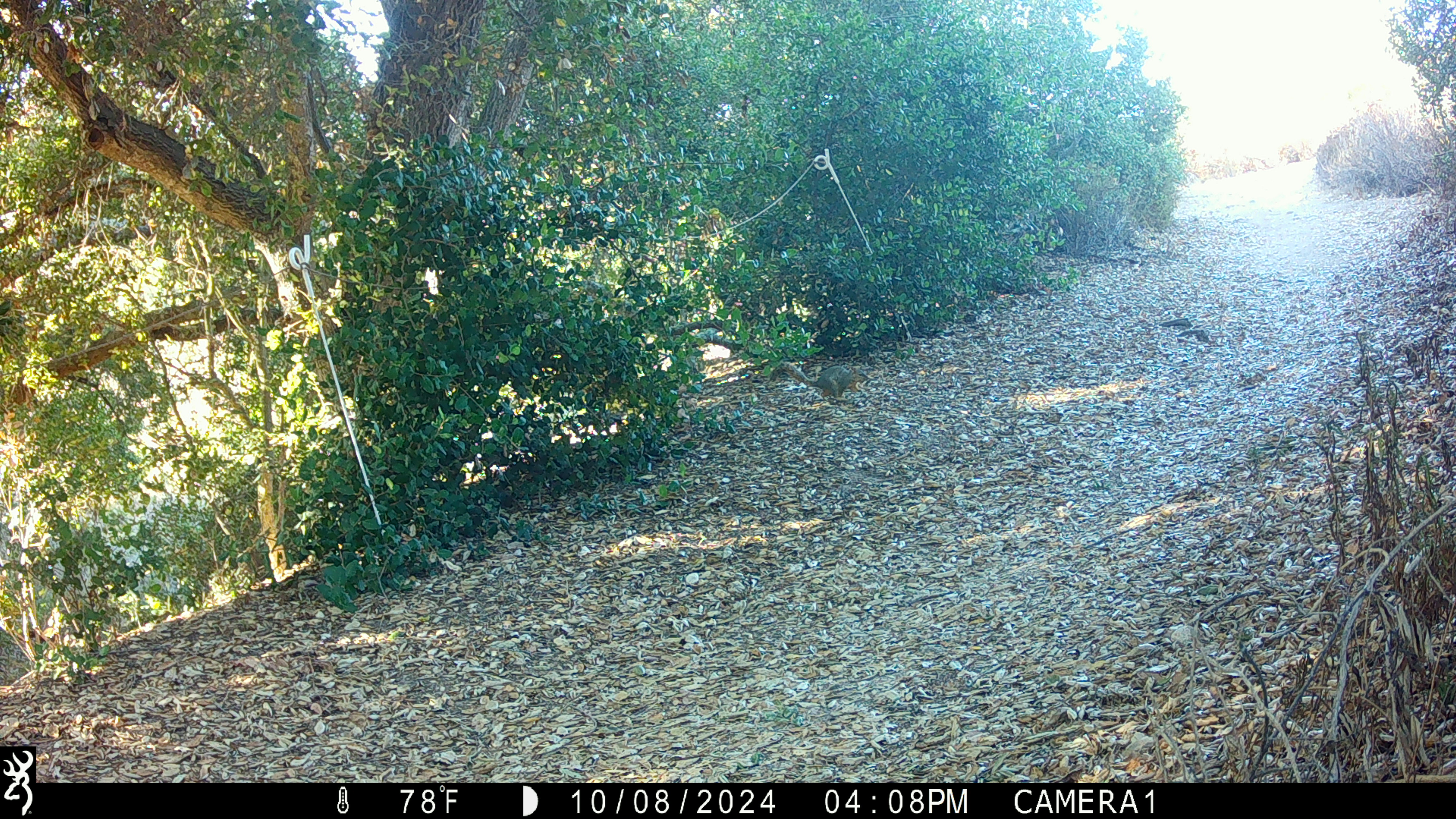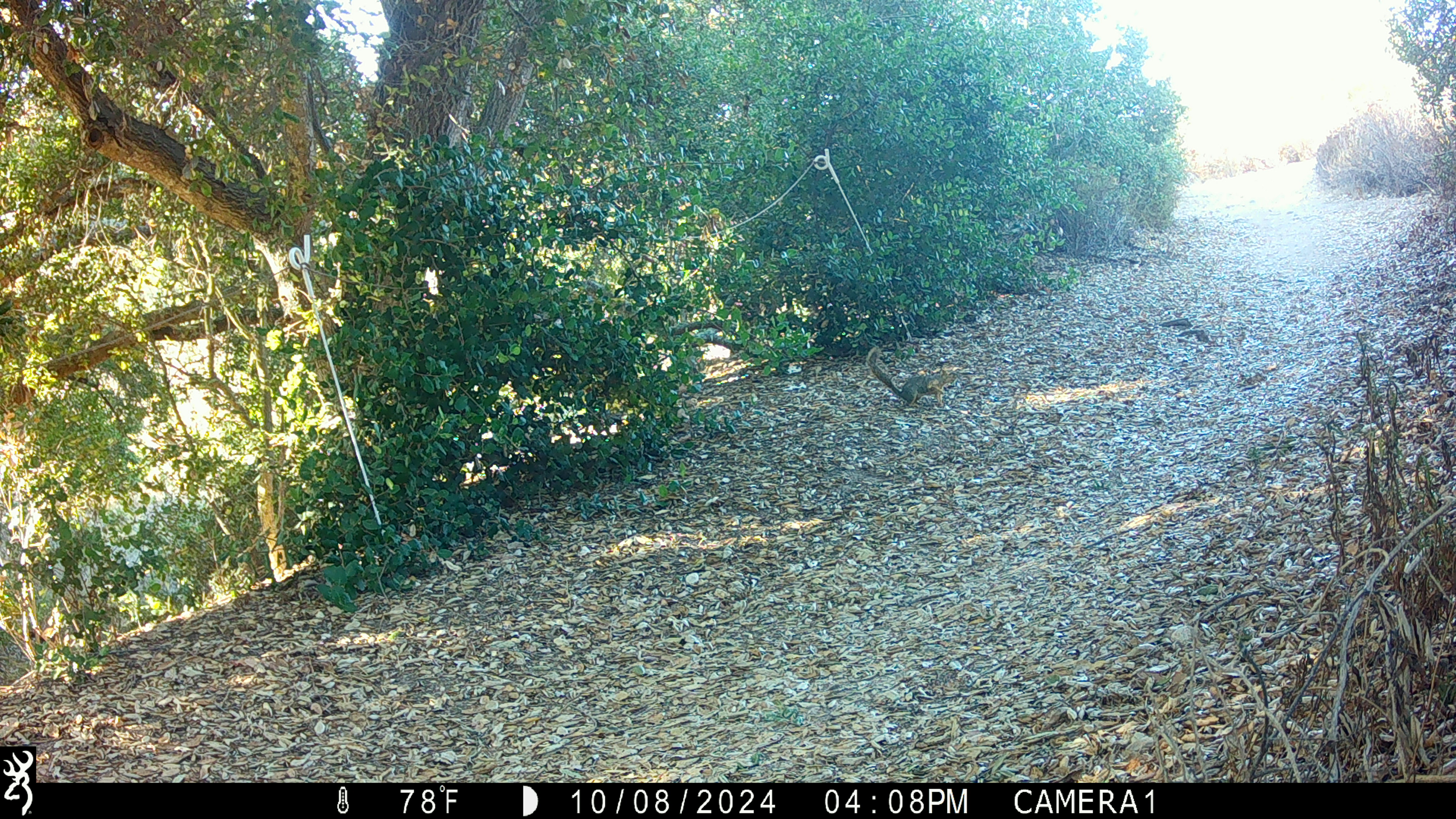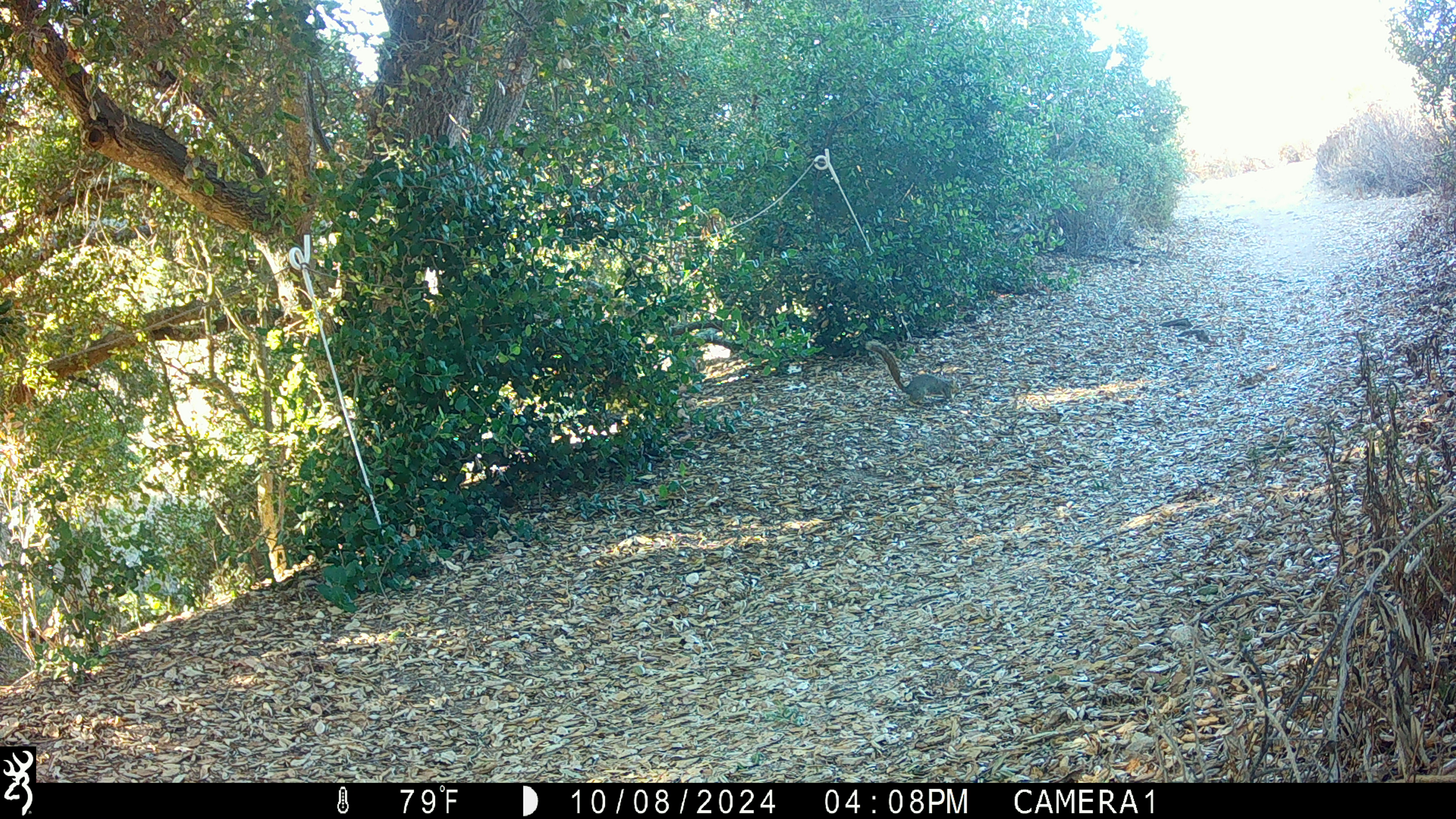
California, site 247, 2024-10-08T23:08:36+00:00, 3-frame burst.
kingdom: Animalia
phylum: Chordata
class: Mammalia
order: Rodentia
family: Sciuridae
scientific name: Sciuridae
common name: squirrel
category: unknown squirrel